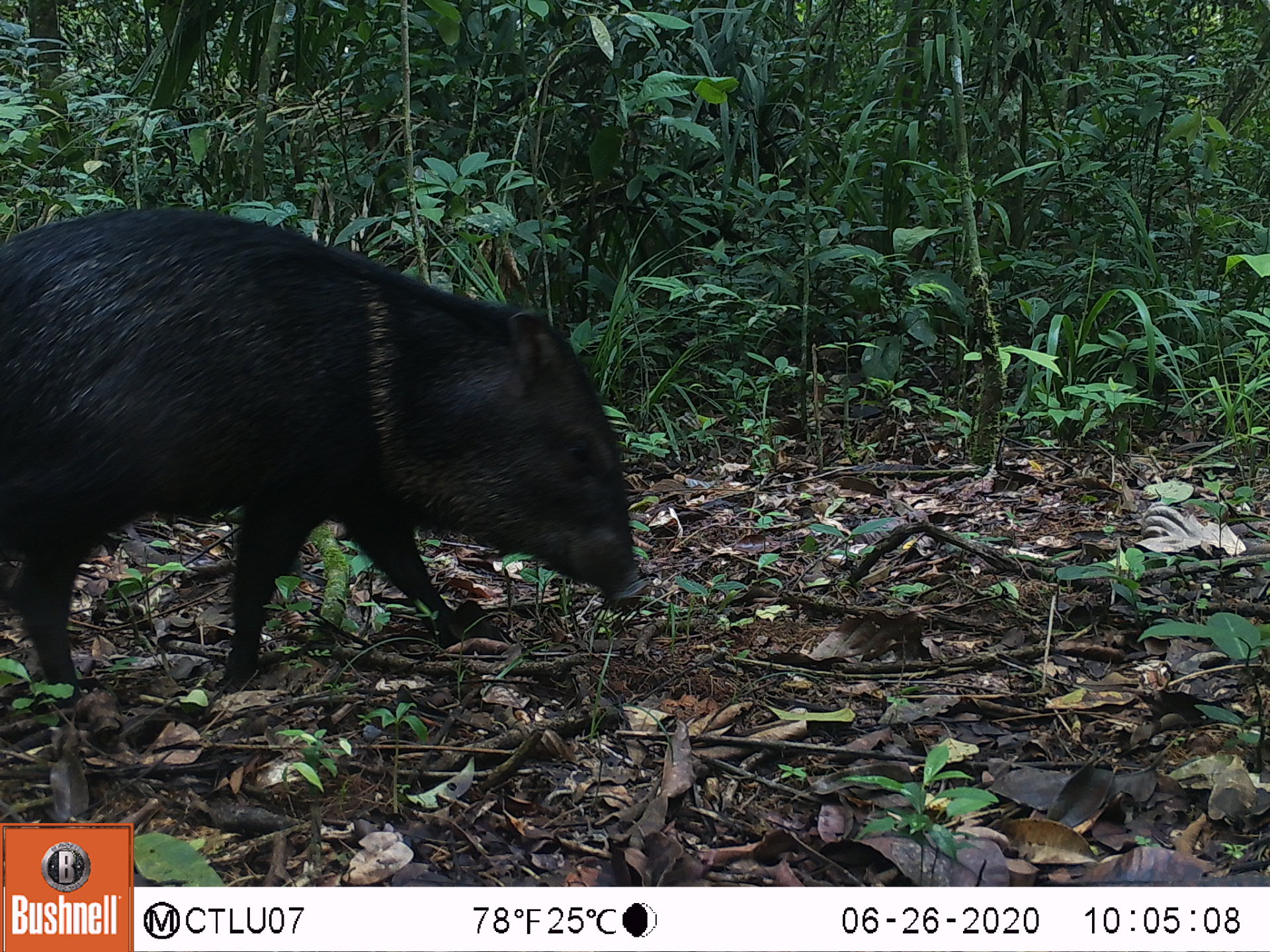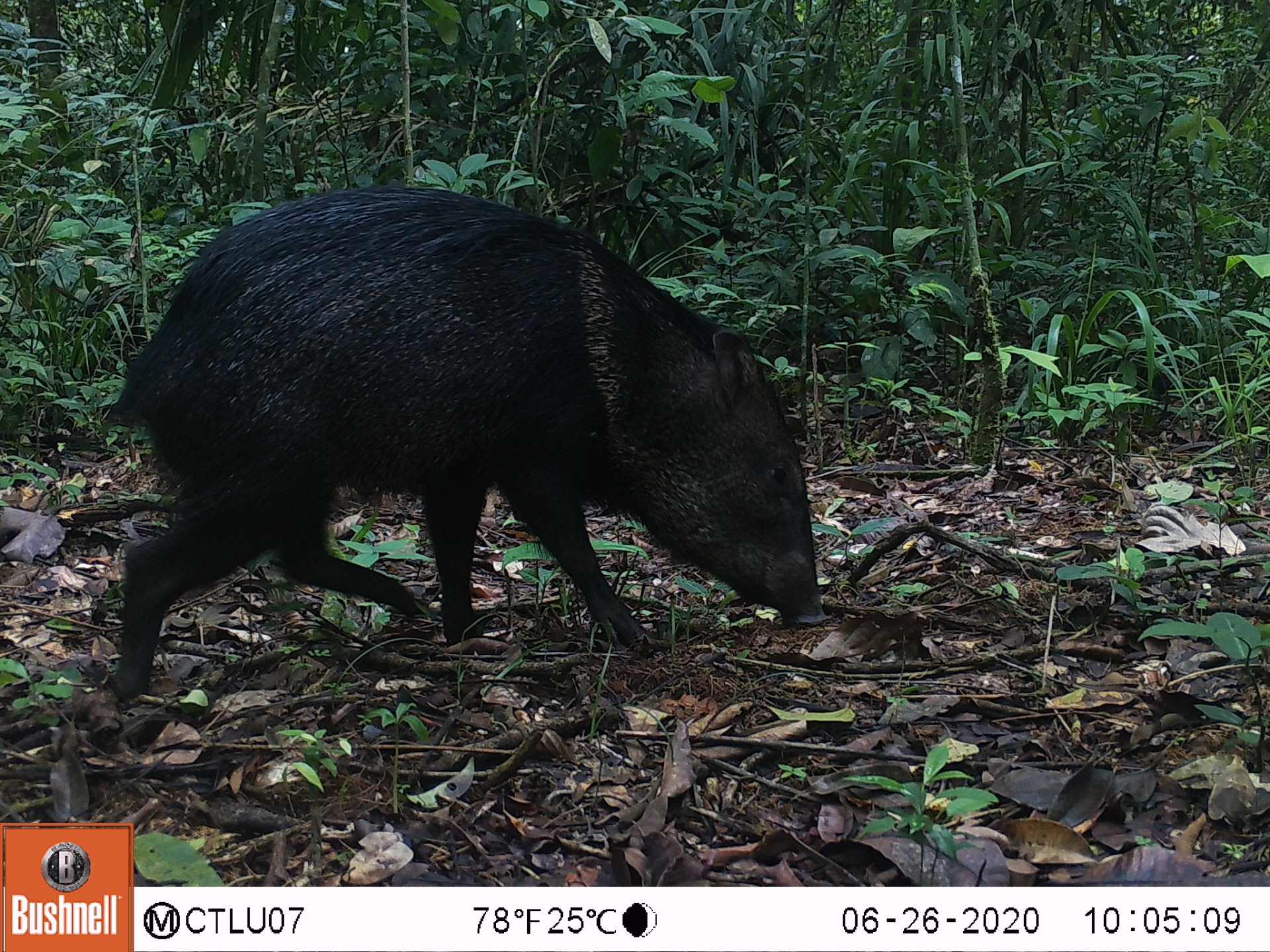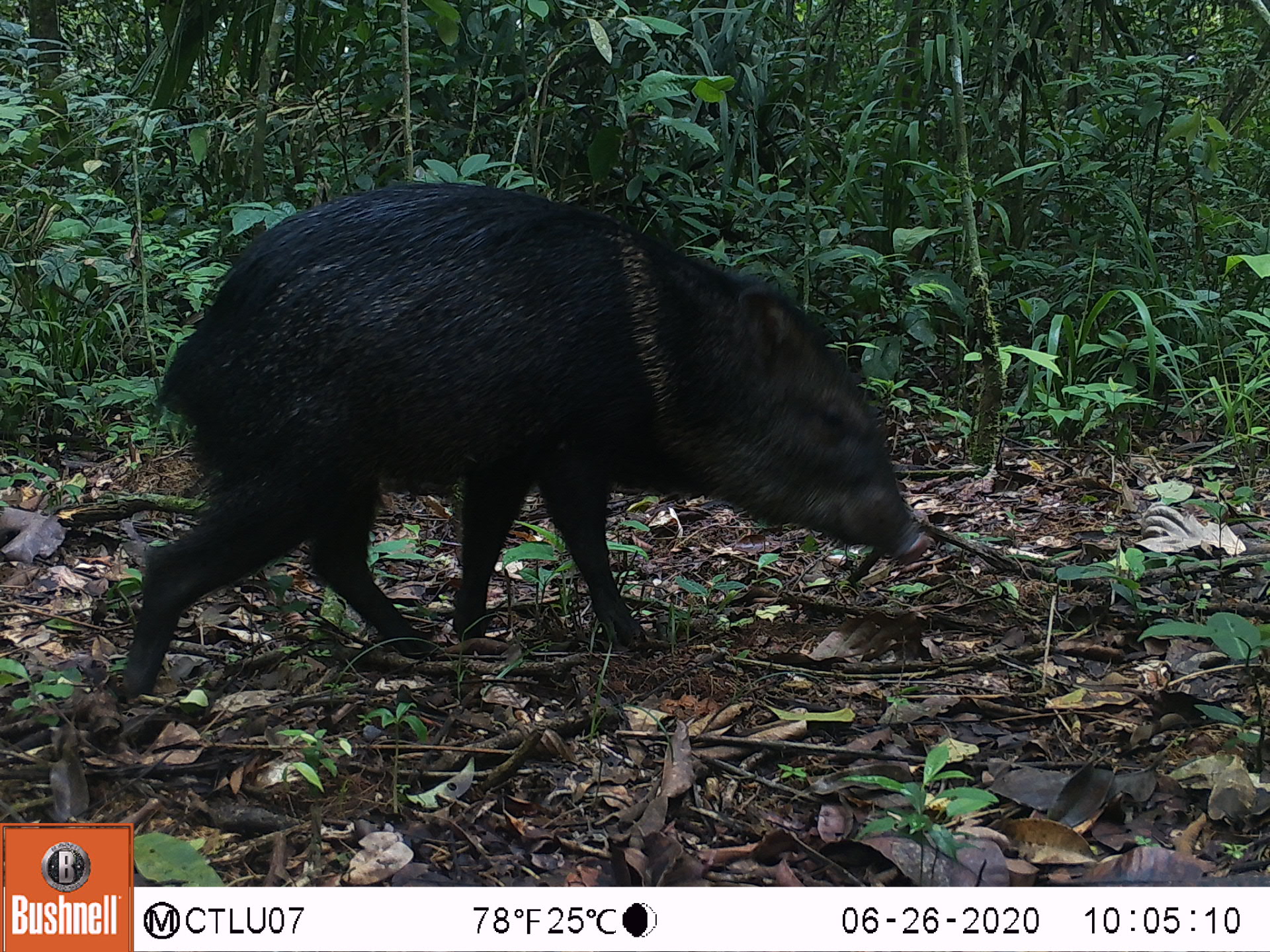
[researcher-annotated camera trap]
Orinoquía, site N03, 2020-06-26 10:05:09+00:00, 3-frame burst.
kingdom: Animalia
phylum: Chordata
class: Mammalia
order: Artiodactyla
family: Tayassuidae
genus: Pecari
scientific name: Pecari tajacu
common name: collared peccary